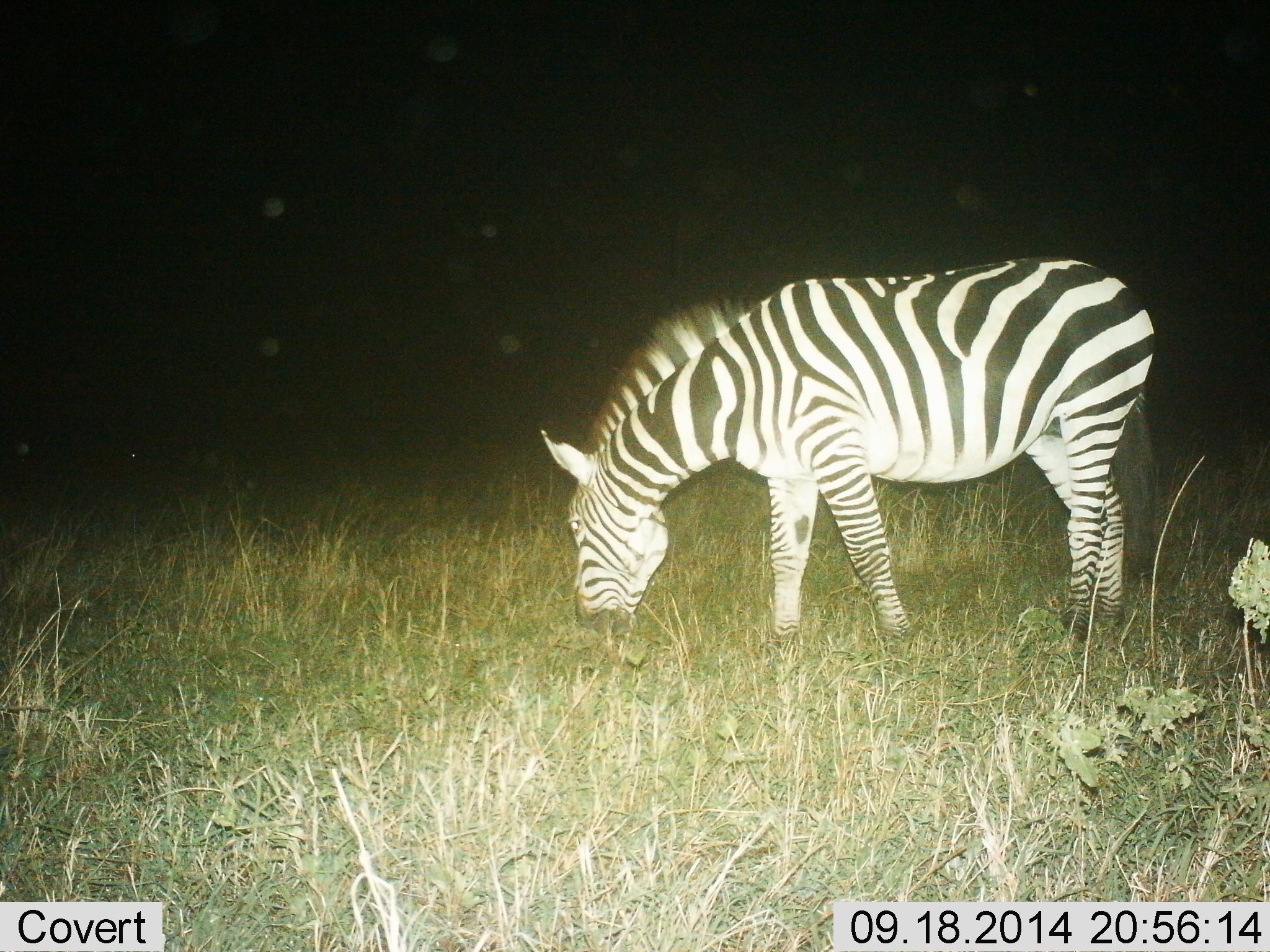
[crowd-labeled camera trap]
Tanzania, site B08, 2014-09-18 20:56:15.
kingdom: Animalia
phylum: Chordata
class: Mammalia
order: Perissodactyla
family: Equidae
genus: Equus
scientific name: Equus quagga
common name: plains zebra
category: zebra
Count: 1.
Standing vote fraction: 30%.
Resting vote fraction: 0%.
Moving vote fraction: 0%.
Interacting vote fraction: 0%.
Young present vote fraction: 0%.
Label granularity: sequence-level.